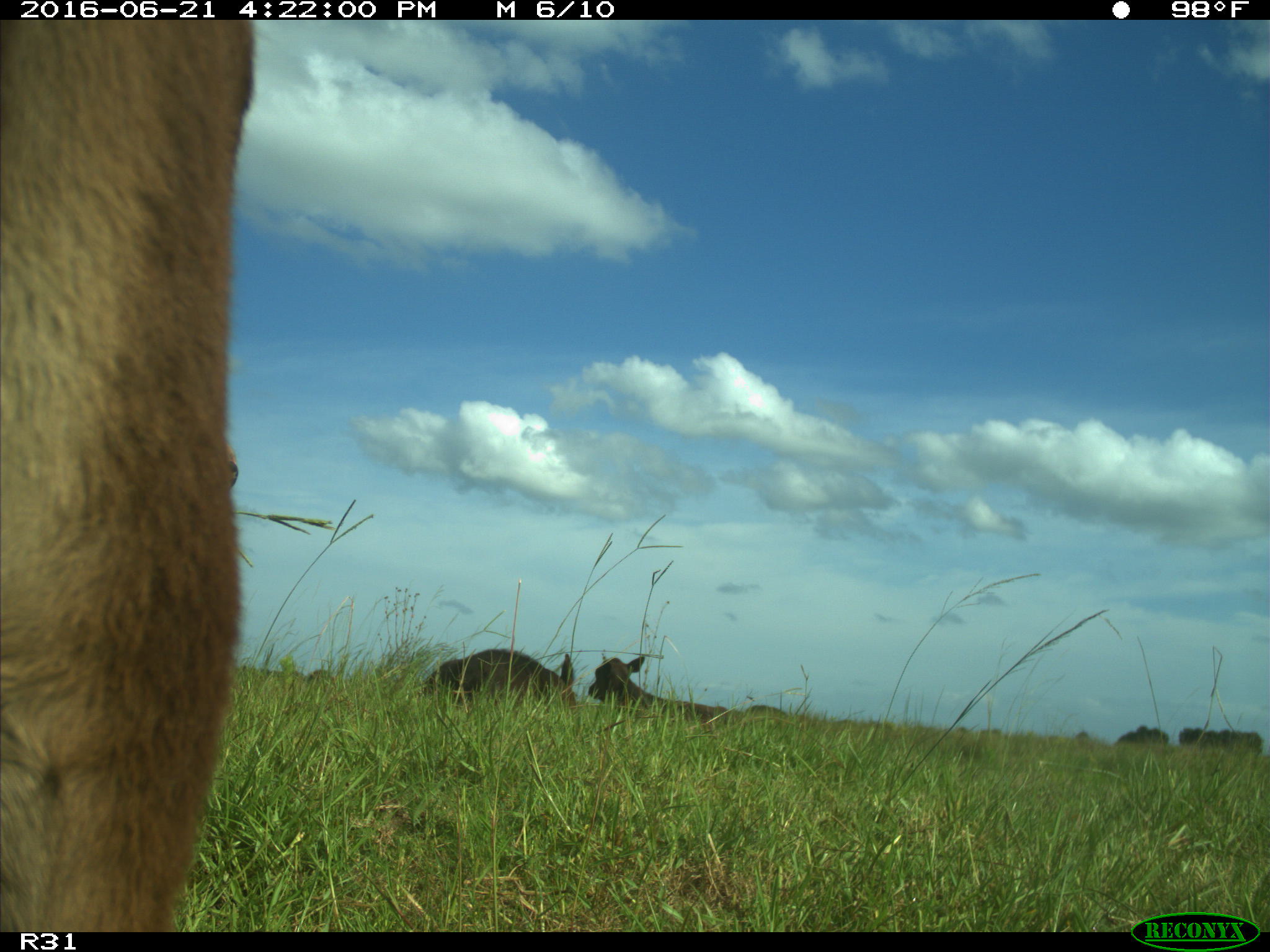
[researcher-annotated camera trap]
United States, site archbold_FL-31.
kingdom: Animalia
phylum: Chordata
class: Mammalia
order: Artiodactyla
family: Bovidae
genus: Bos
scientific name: Bos taurus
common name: domestic cow